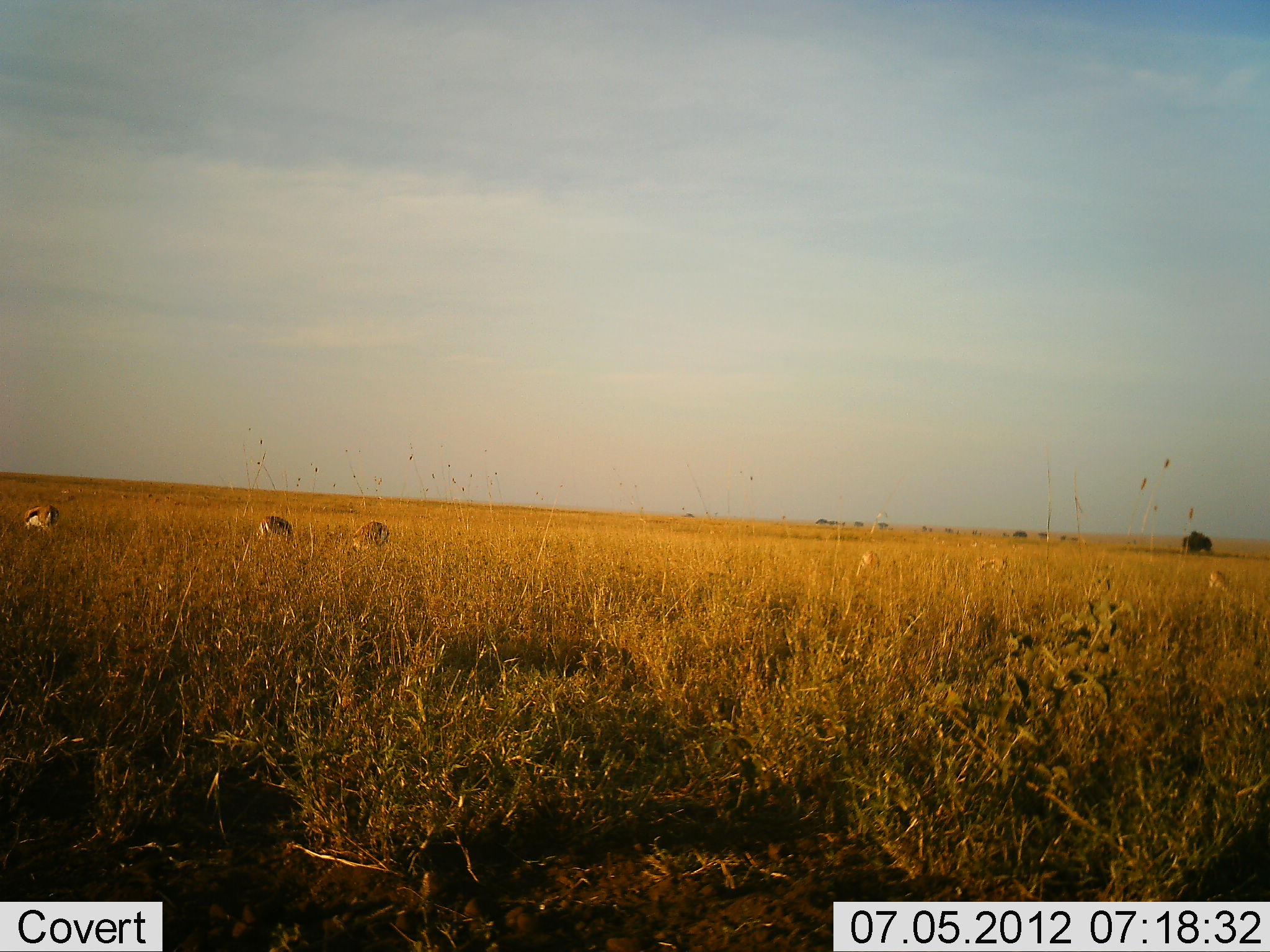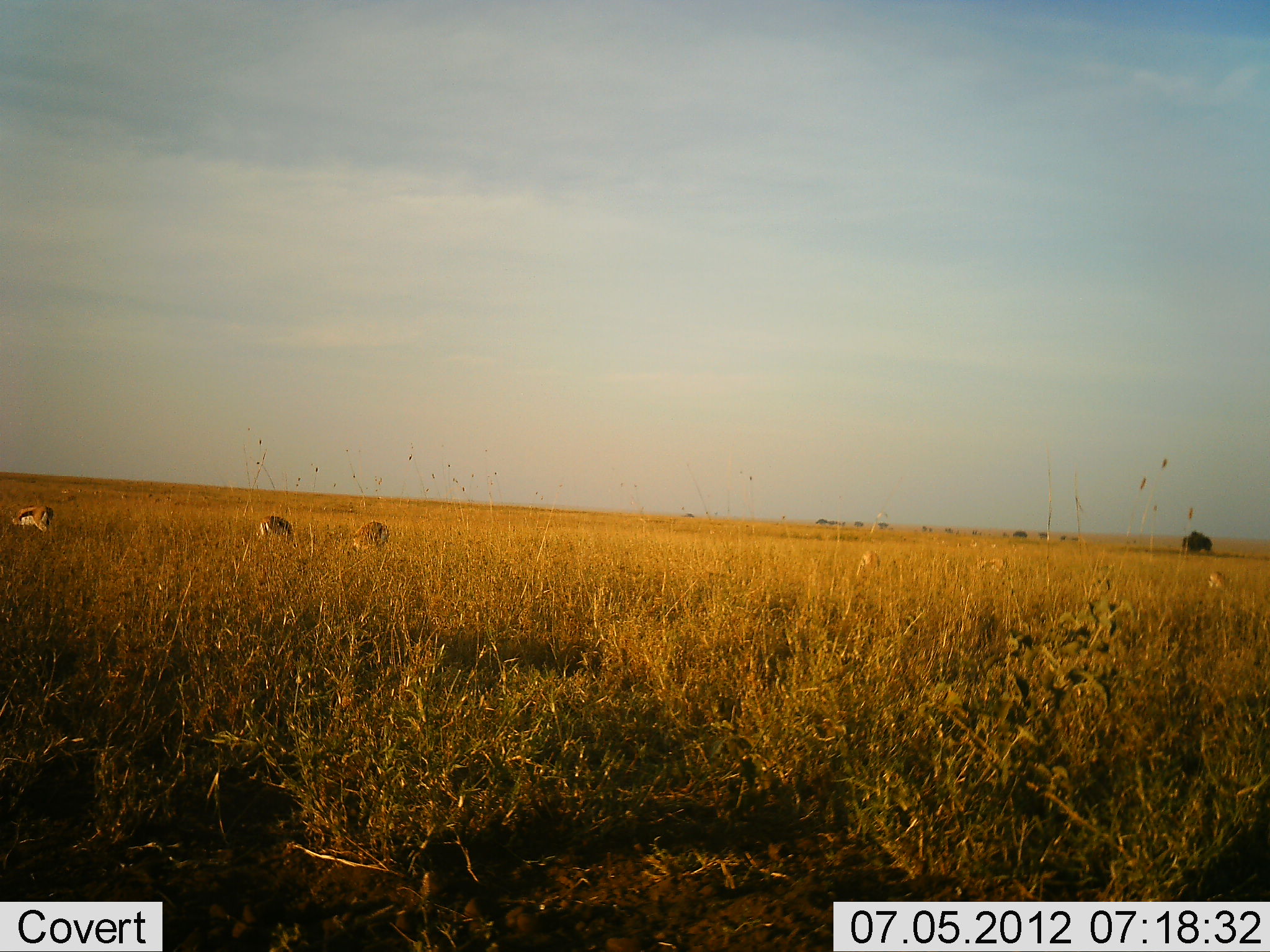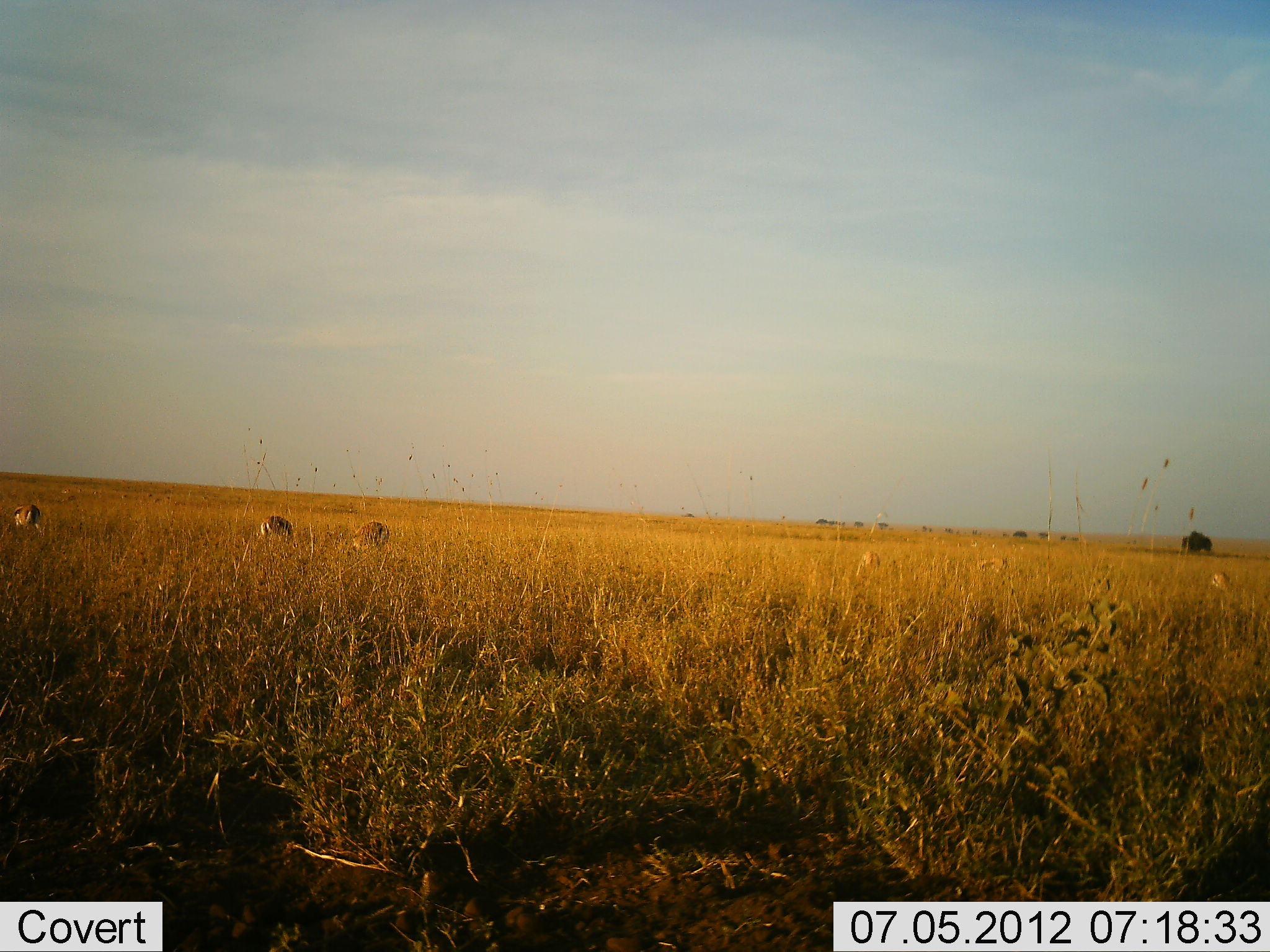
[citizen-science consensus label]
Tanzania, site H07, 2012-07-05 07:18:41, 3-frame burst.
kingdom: Animalia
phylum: Chordata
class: Mammalia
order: Artiodactyla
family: Bovidae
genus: Eudorcas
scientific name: Eudorcas thomsonii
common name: thomson's gazelle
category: gazellethomsons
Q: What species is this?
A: Gazellethomsons (thomson's gazelle) (Eudorcas thomsonii).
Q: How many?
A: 4.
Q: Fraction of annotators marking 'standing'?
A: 60%.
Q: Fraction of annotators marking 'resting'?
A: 0%.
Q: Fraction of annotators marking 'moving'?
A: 10%.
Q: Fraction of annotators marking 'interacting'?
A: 0%.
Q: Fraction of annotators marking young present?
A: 0%.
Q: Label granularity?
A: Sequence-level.